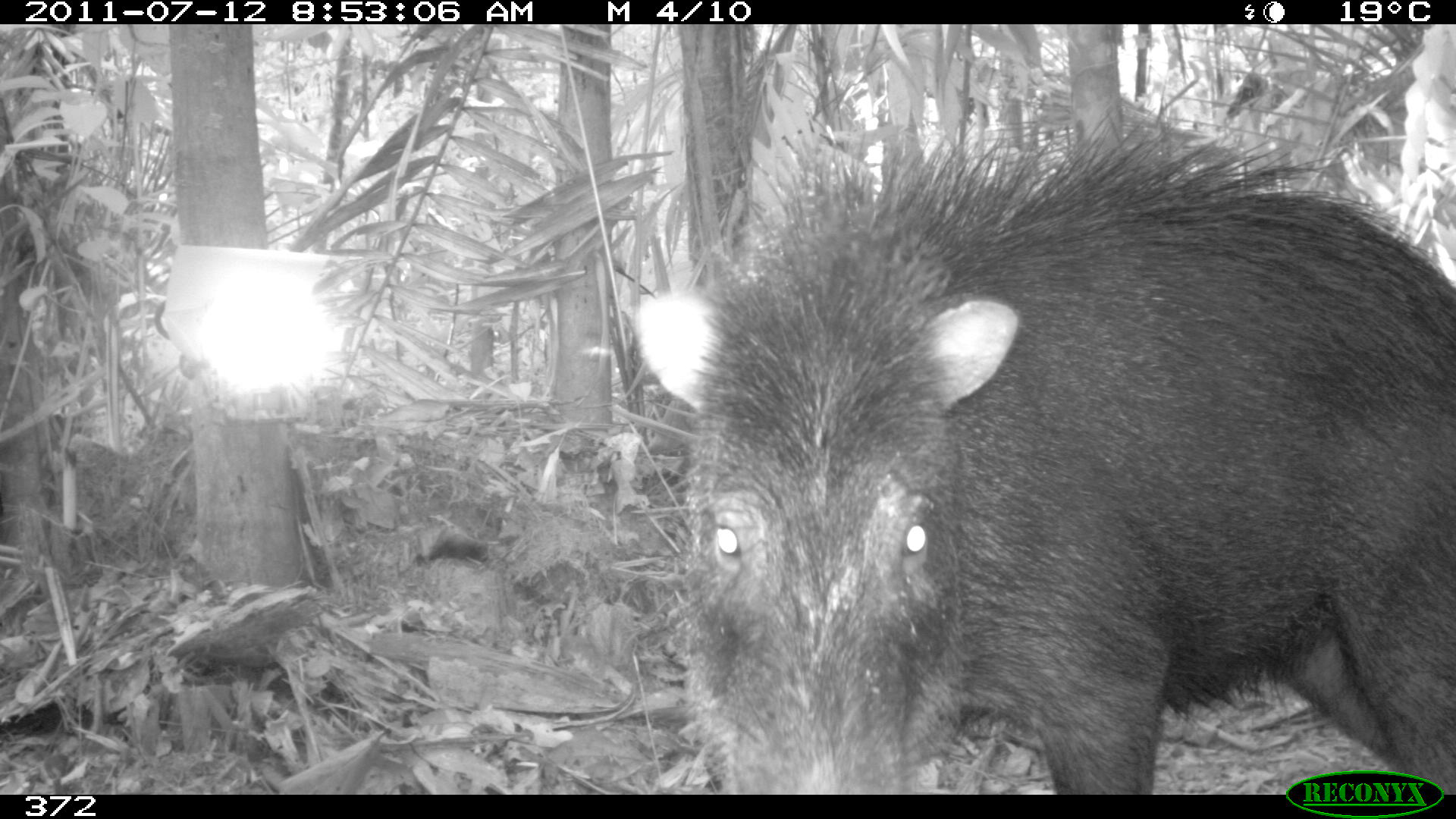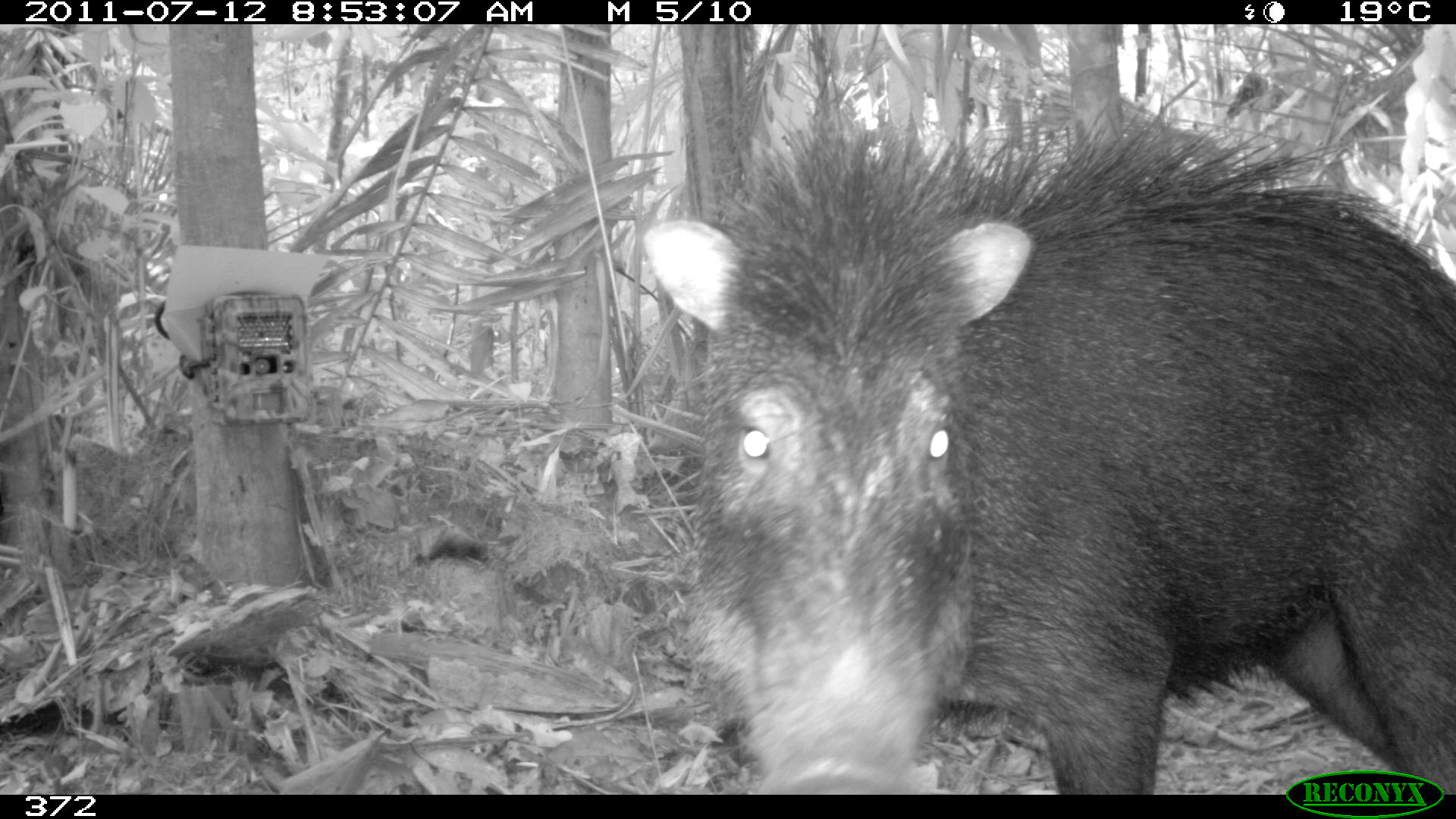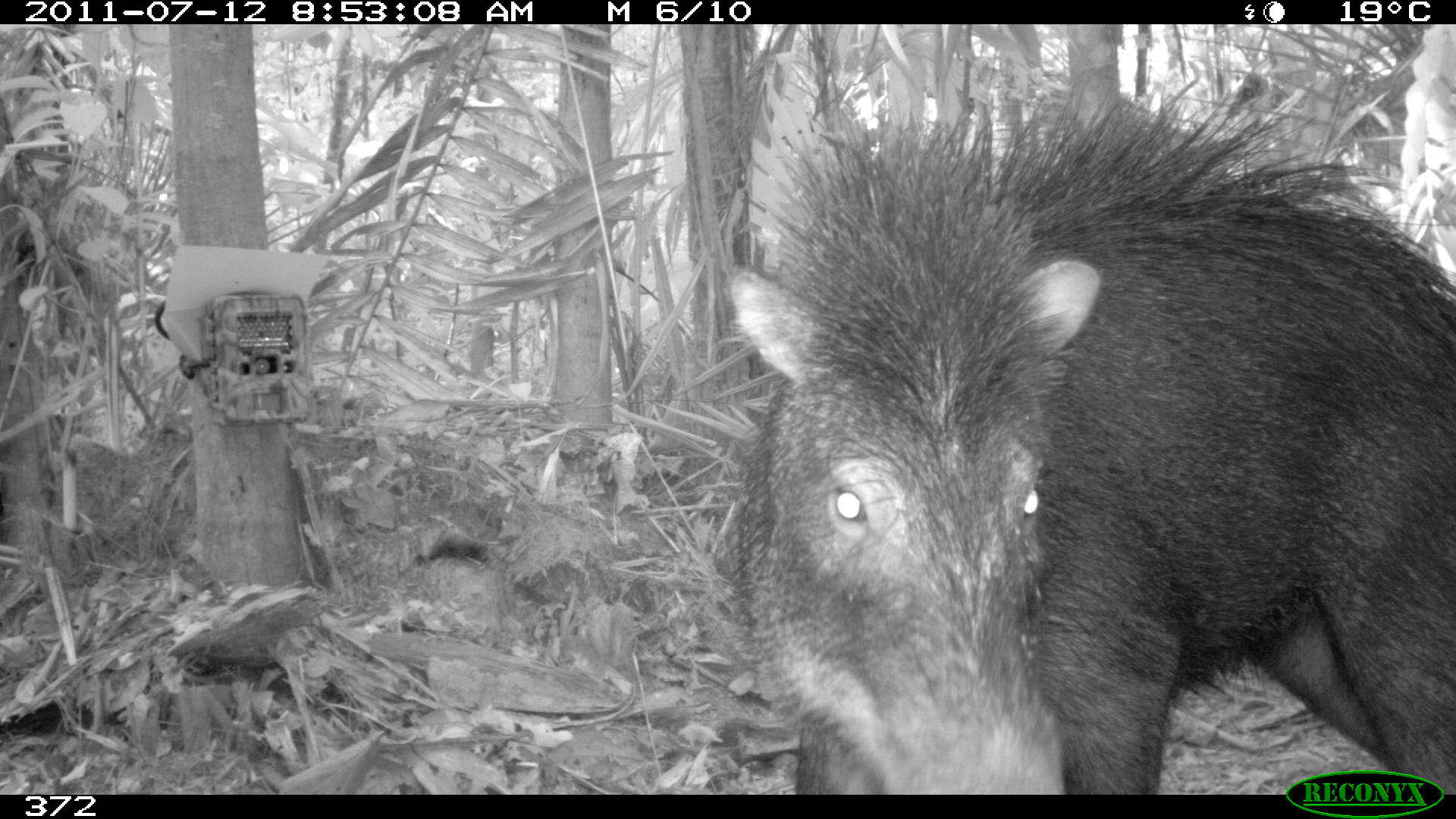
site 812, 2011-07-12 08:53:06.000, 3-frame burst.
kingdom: Animalia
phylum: Chordata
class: Mammalia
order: Artiodactyla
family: Tayassuidae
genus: Tayassu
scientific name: Tayassu pecari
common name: white-lipped peccary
Tayassu pecari (white-lipped peccary).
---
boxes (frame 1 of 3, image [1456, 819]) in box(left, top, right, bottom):
tayassu pecari: box(633, 105, 1455, 795)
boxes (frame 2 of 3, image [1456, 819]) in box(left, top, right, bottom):
tayassu pecari: box(641, 100, 1456, 790)